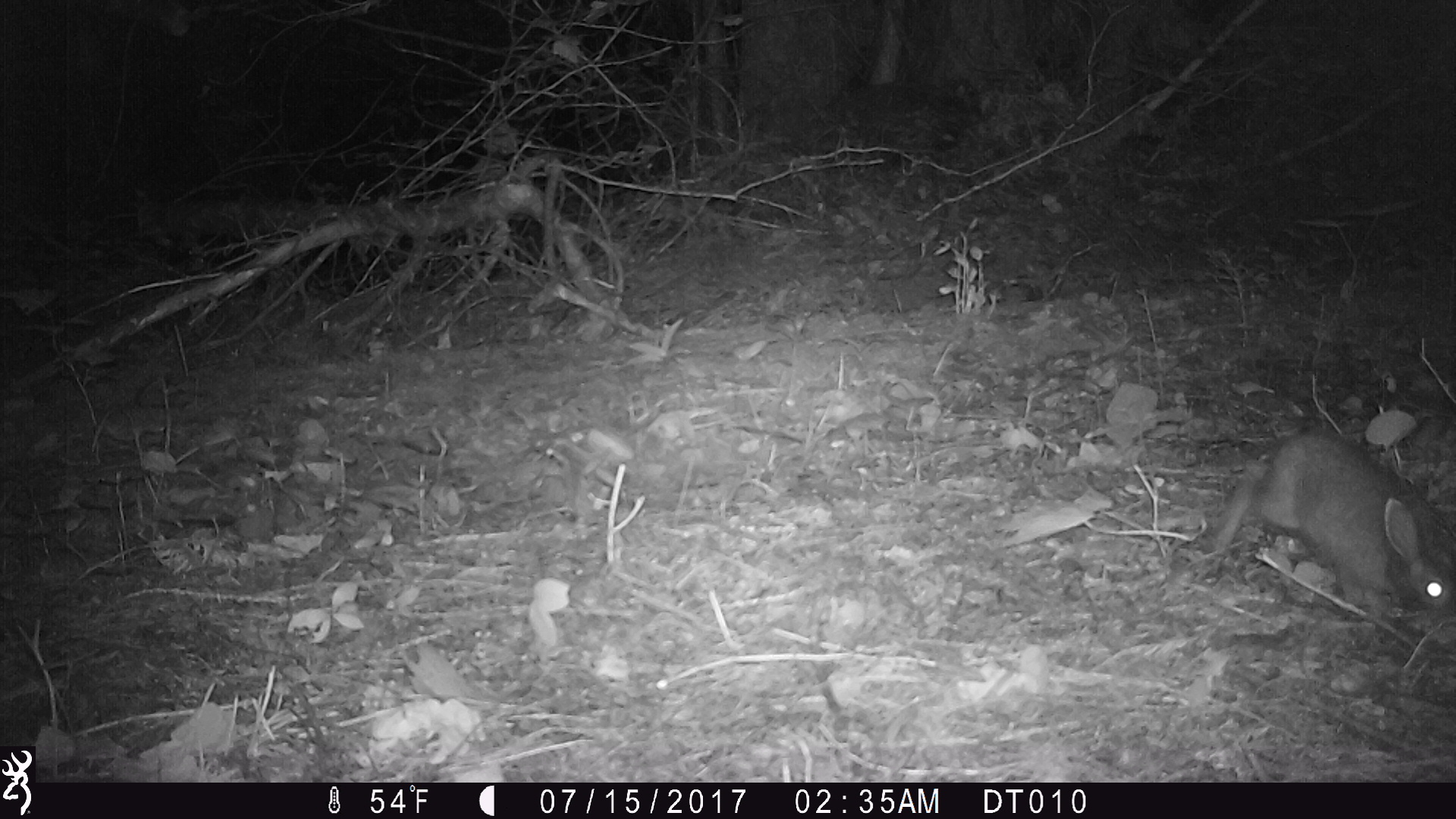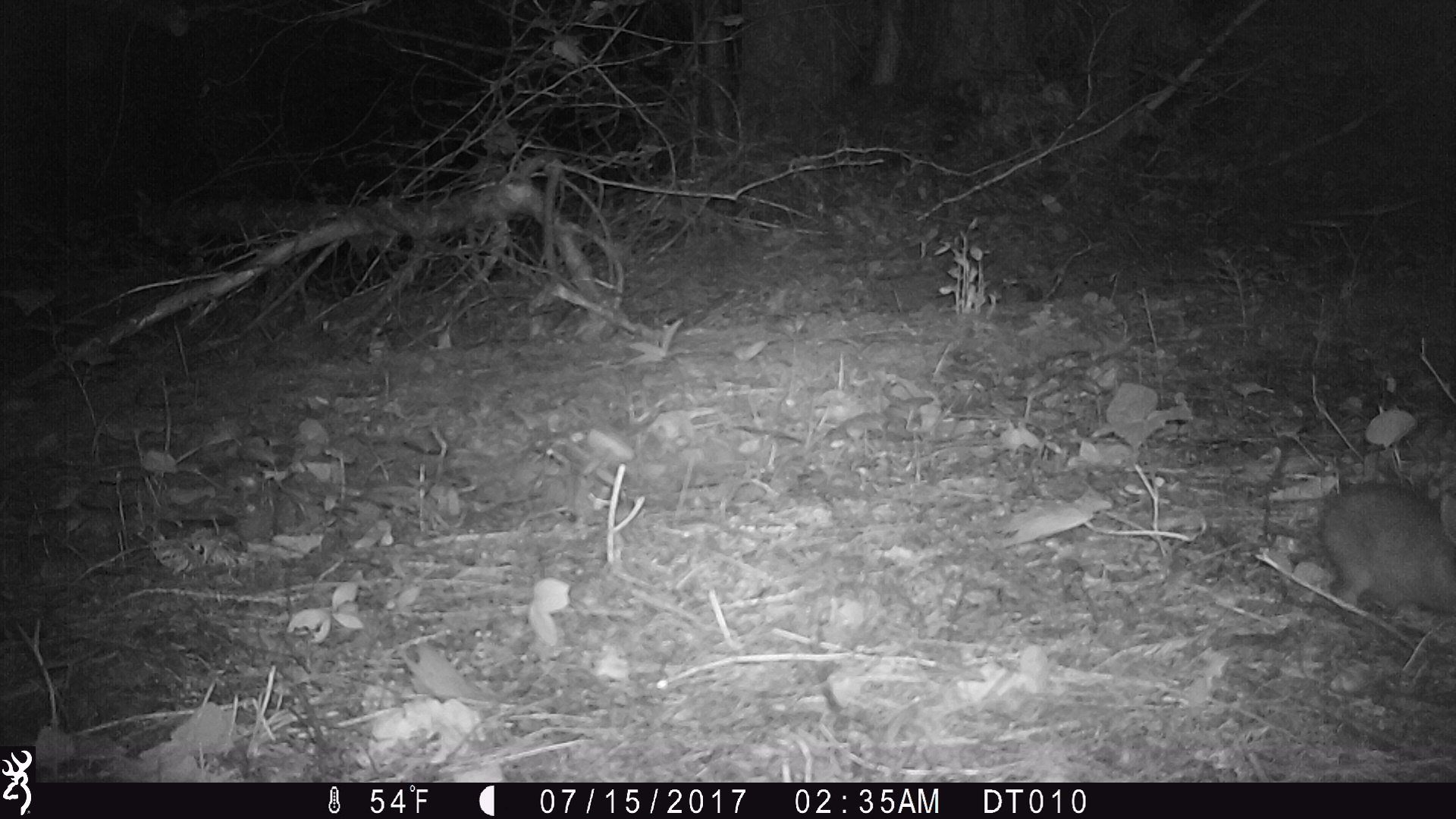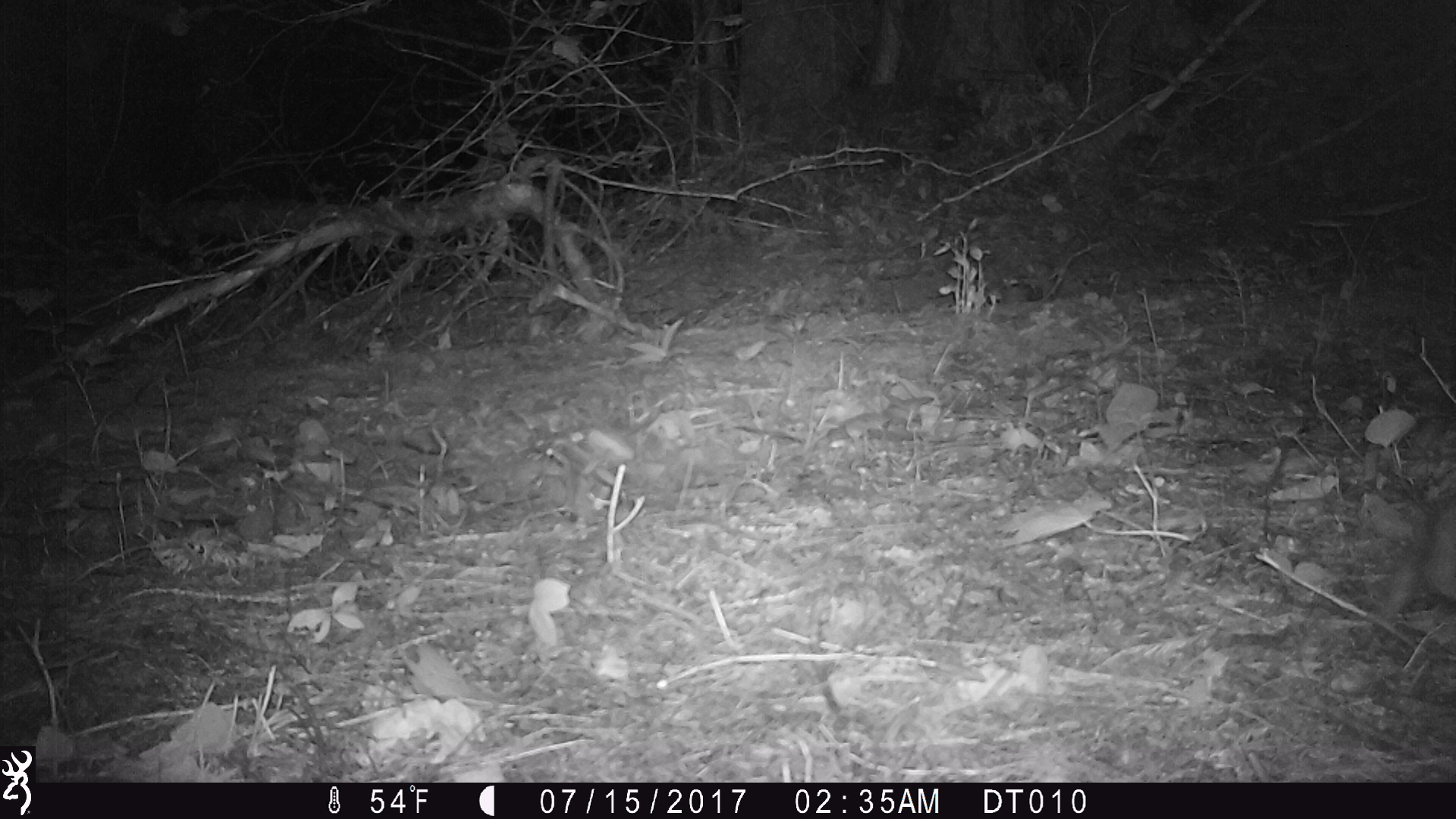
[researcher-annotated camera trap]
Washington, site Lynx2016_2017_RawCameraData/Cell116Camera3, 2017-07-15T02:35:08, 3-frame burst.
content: unidentified animal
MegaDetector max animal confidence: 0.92